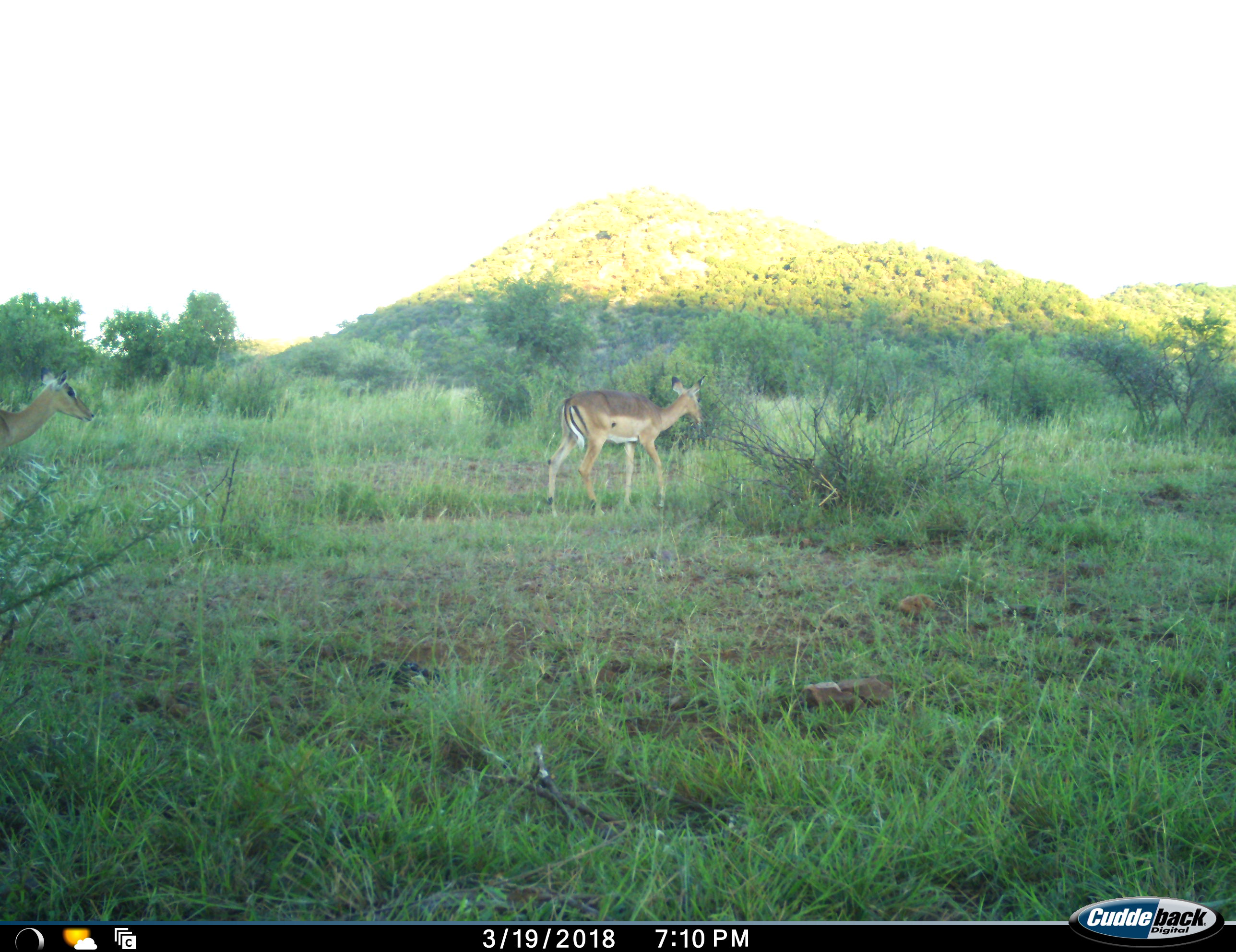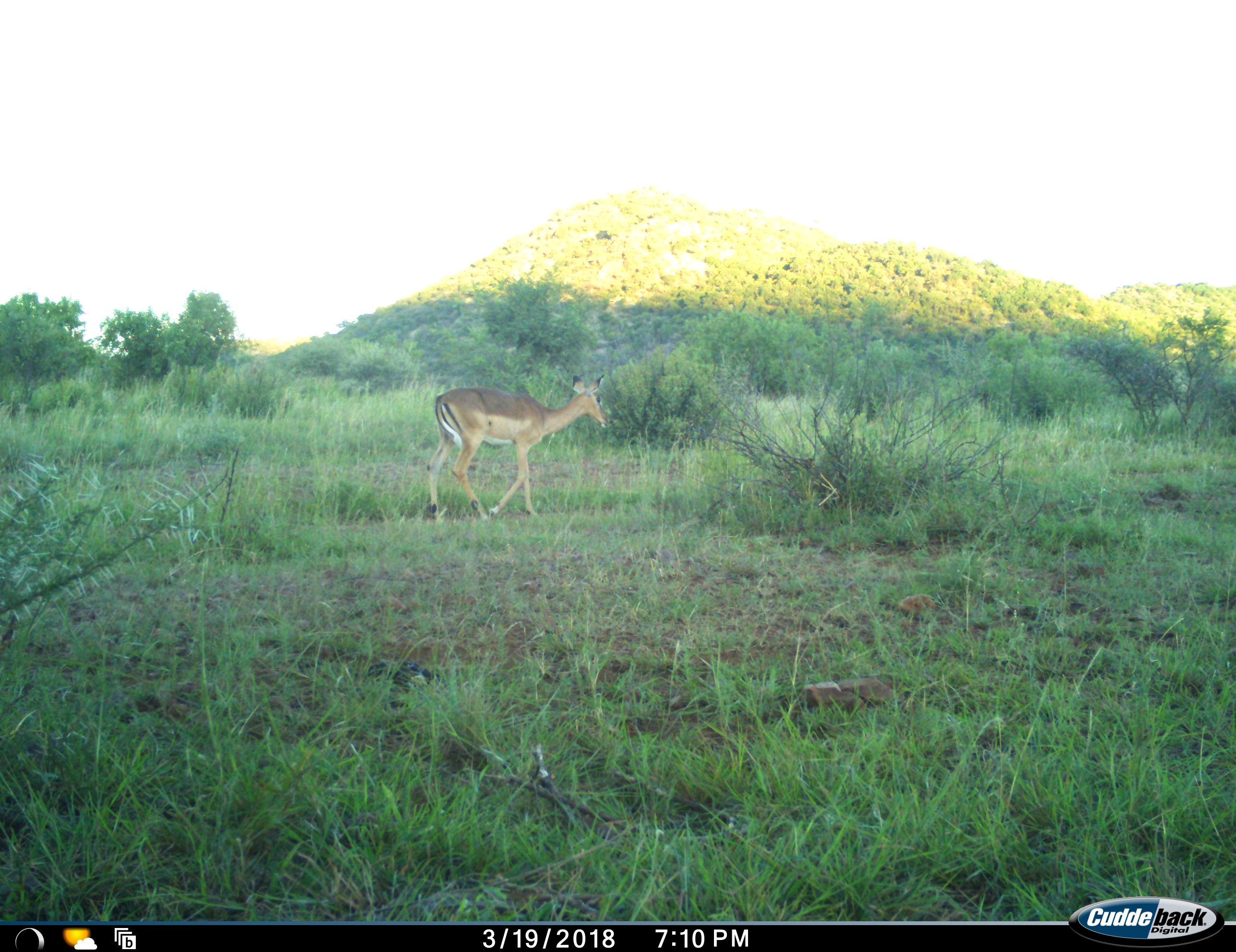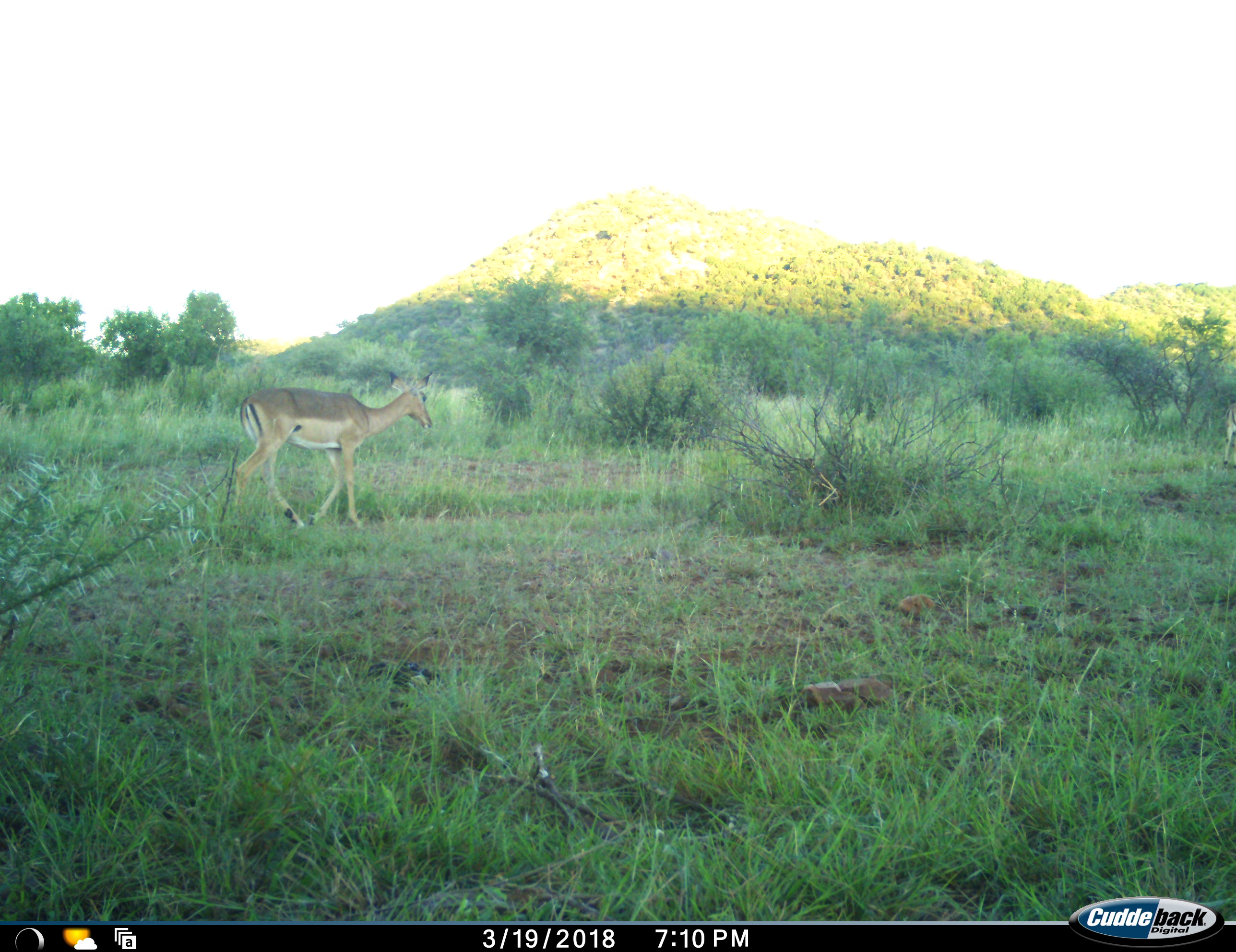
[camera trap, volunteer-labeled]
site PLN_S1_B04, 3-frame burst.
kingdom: Animalia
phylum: Chordata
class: Mammalia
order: Artiodactyla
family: Bovidae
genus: Aepyceros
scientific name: Aepyceros melampus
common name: impala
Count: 2.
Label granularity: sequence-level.